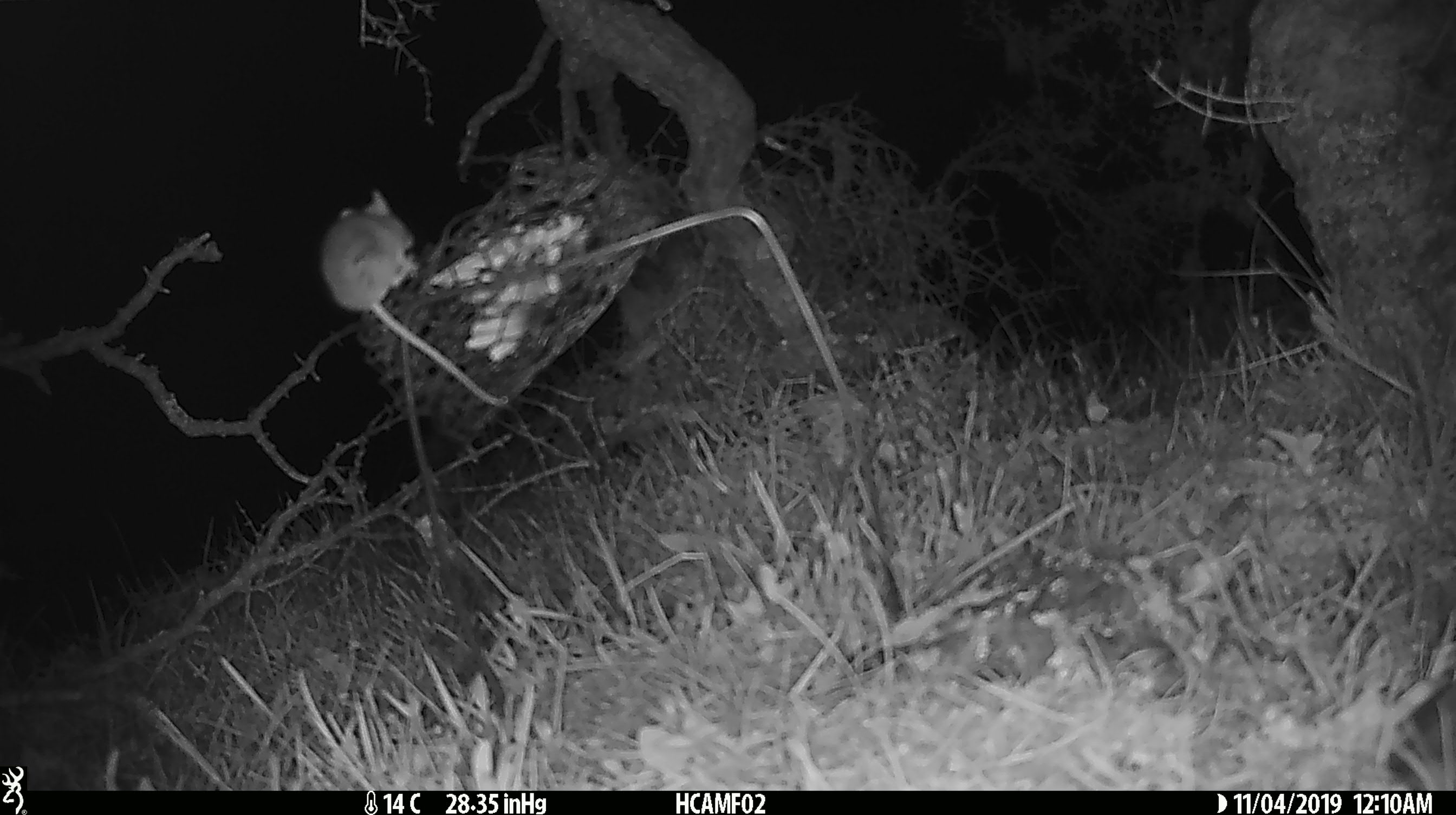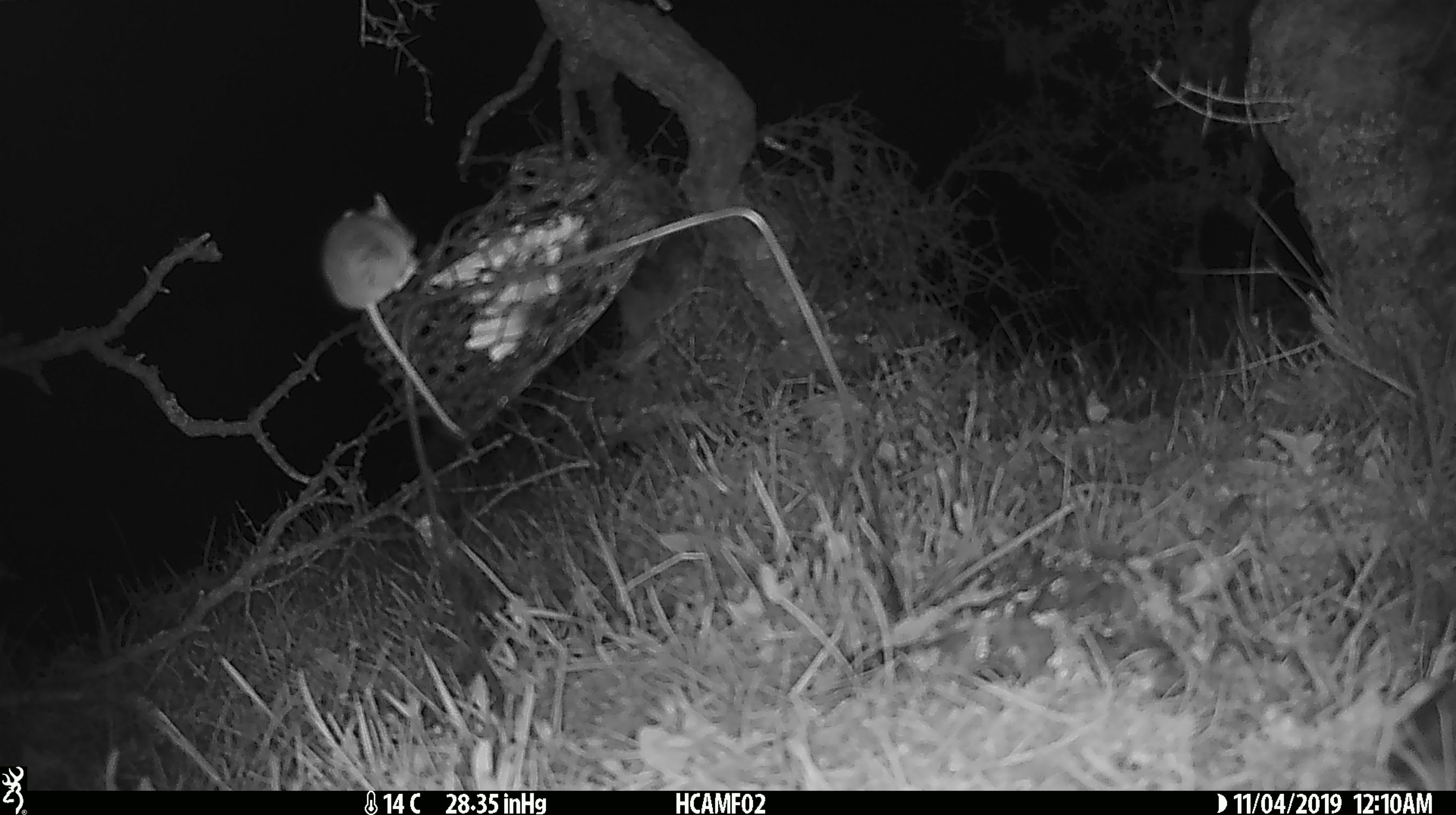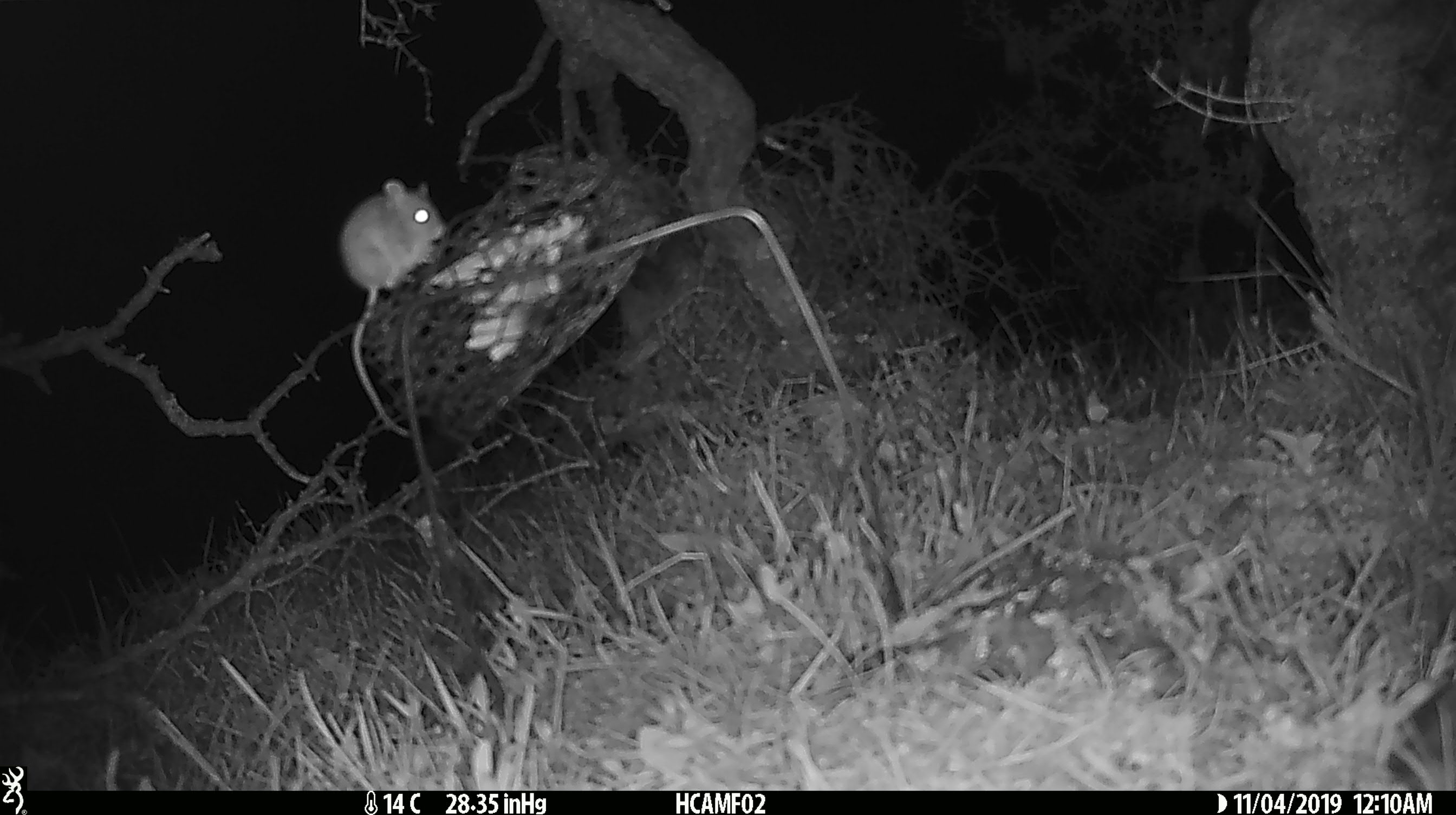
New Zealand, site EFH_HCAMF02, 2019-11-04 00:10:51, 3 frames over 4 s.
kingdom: Animalia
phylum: Chordata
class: Mammalia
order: Rodentia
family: Muridae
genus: Mus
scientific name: Mus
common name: mouse